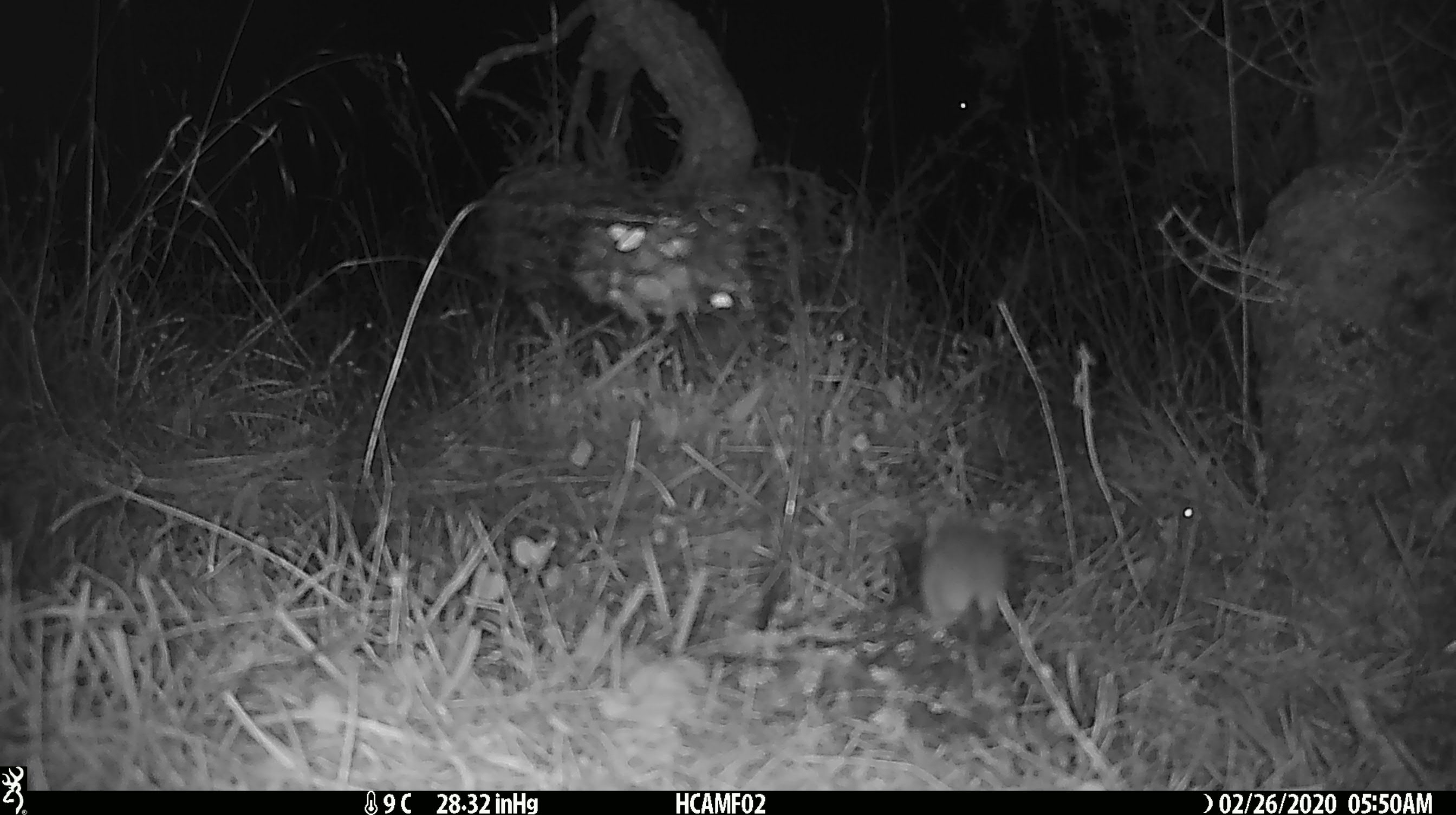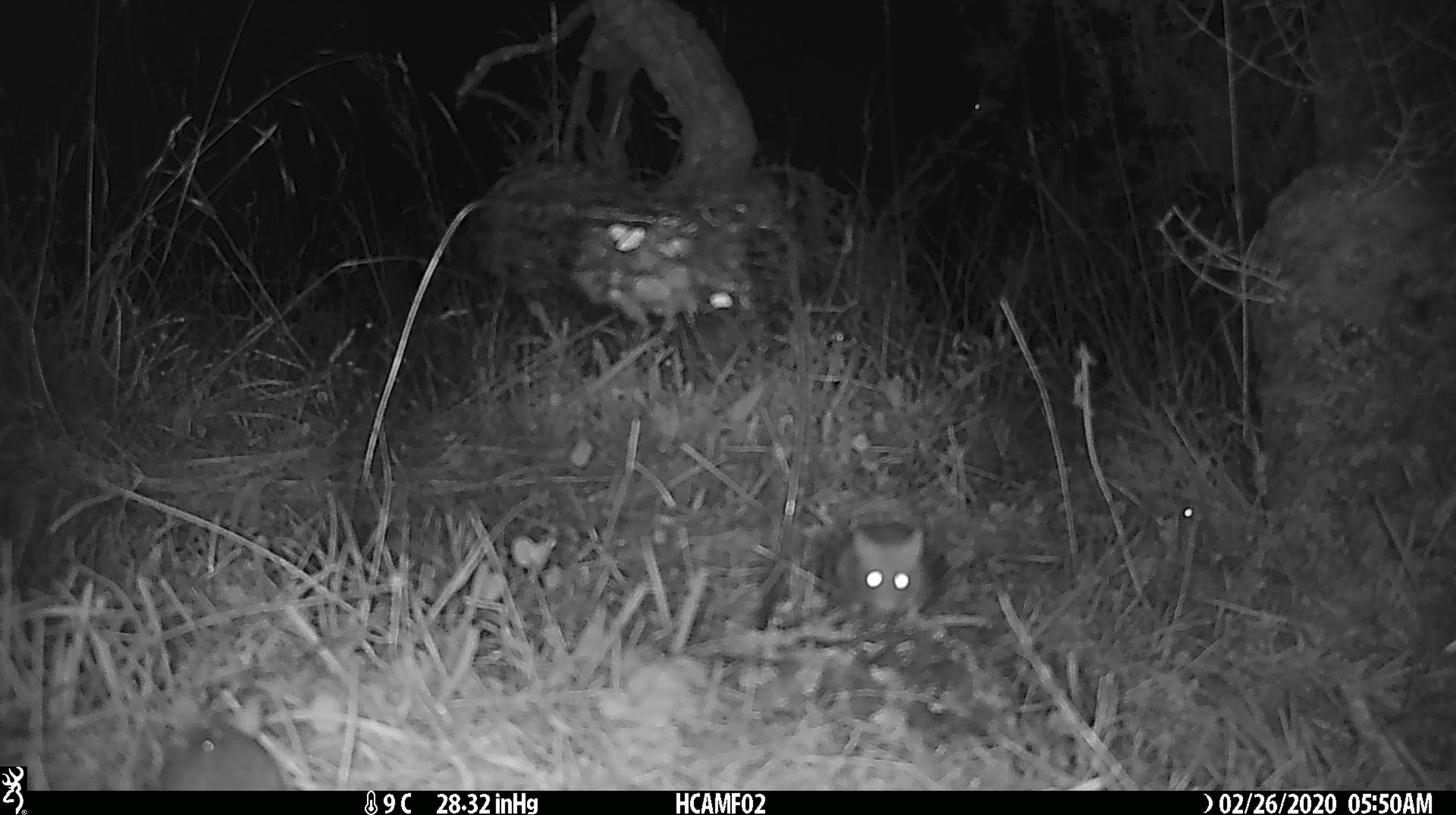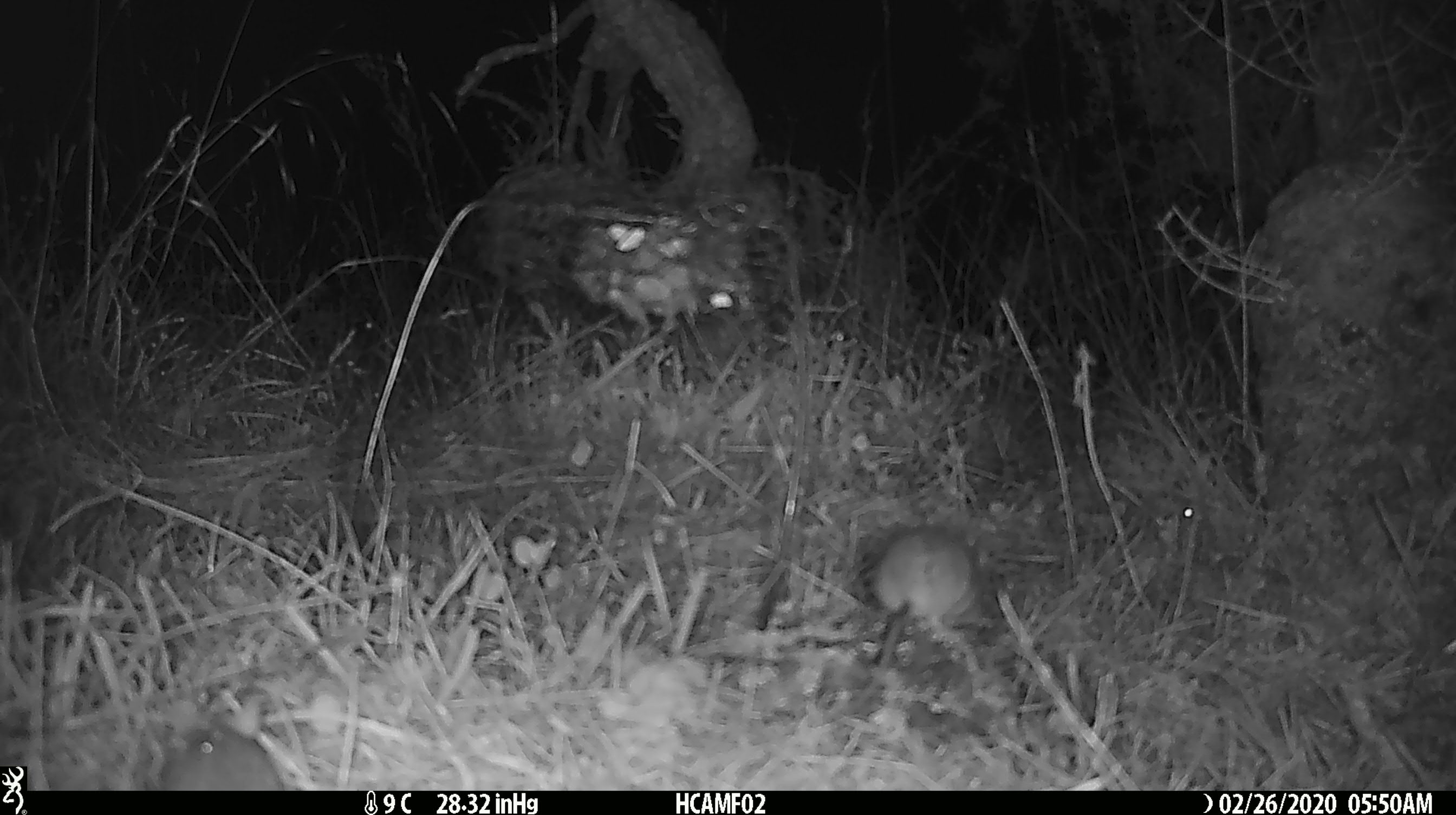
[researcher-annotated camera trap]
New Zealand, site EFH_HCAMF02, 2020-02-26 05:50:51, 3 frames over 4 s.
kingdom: Animalia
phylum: Chordata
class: Mammalia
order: Rodentia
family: Muridae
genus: Mus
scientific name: Mus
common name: mouse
Mouse (Mus).